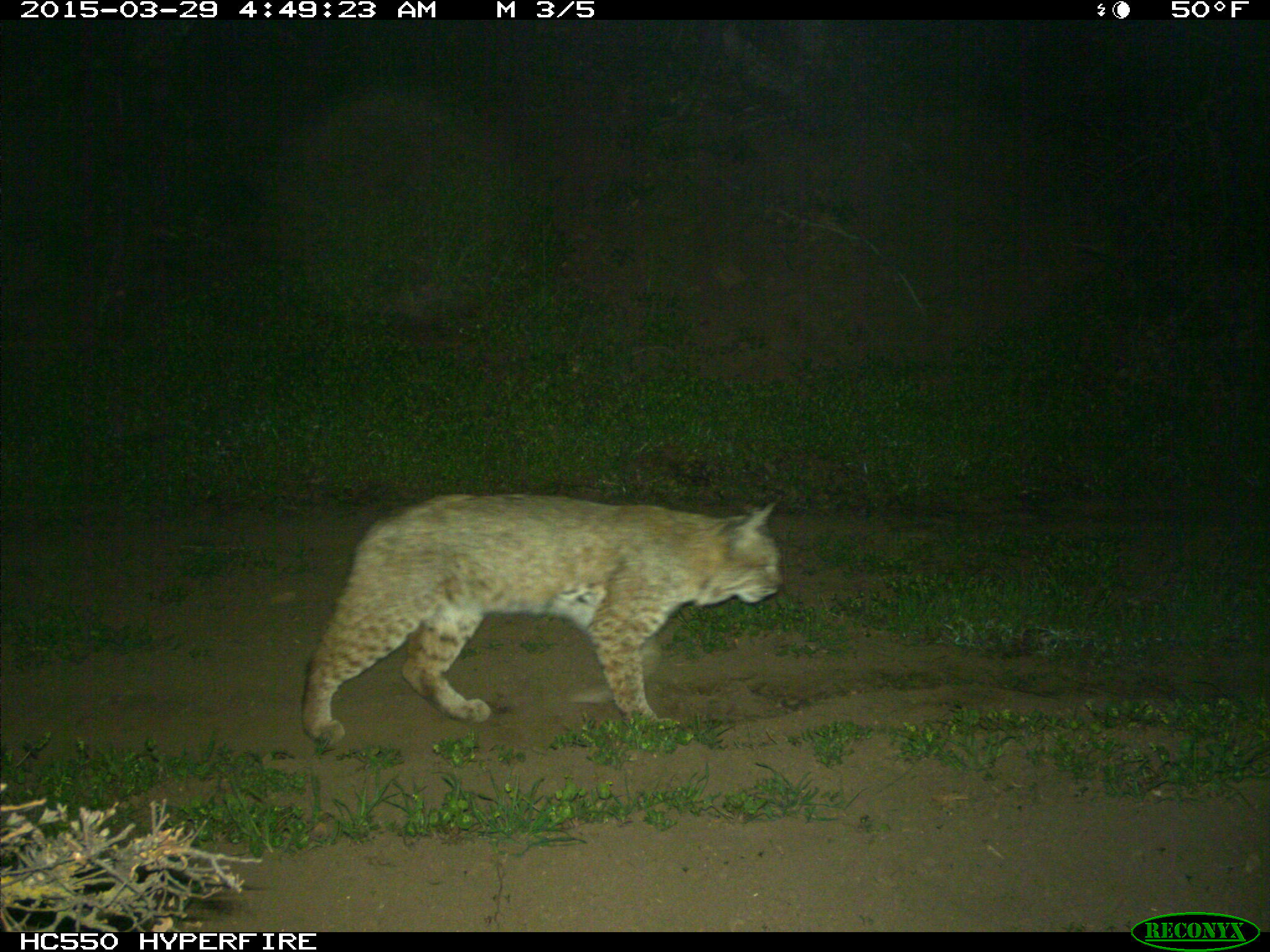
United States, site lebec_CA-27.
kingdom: Animalia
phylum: Chordata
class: Mammalia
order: Carnivora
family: Felidae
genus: Lynx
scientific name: Lynx rufus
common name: bobcat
Lynx rufus (bobcat).